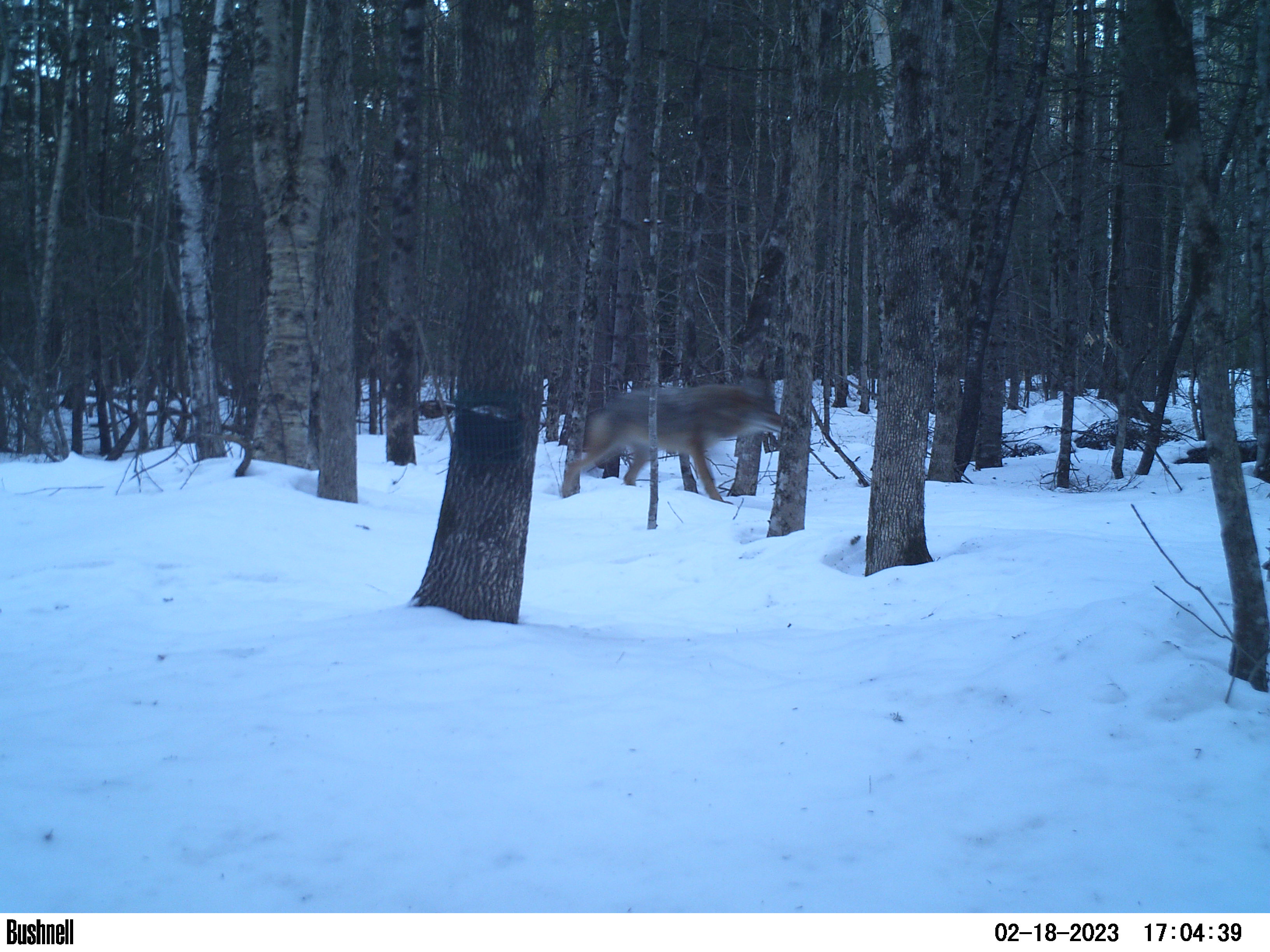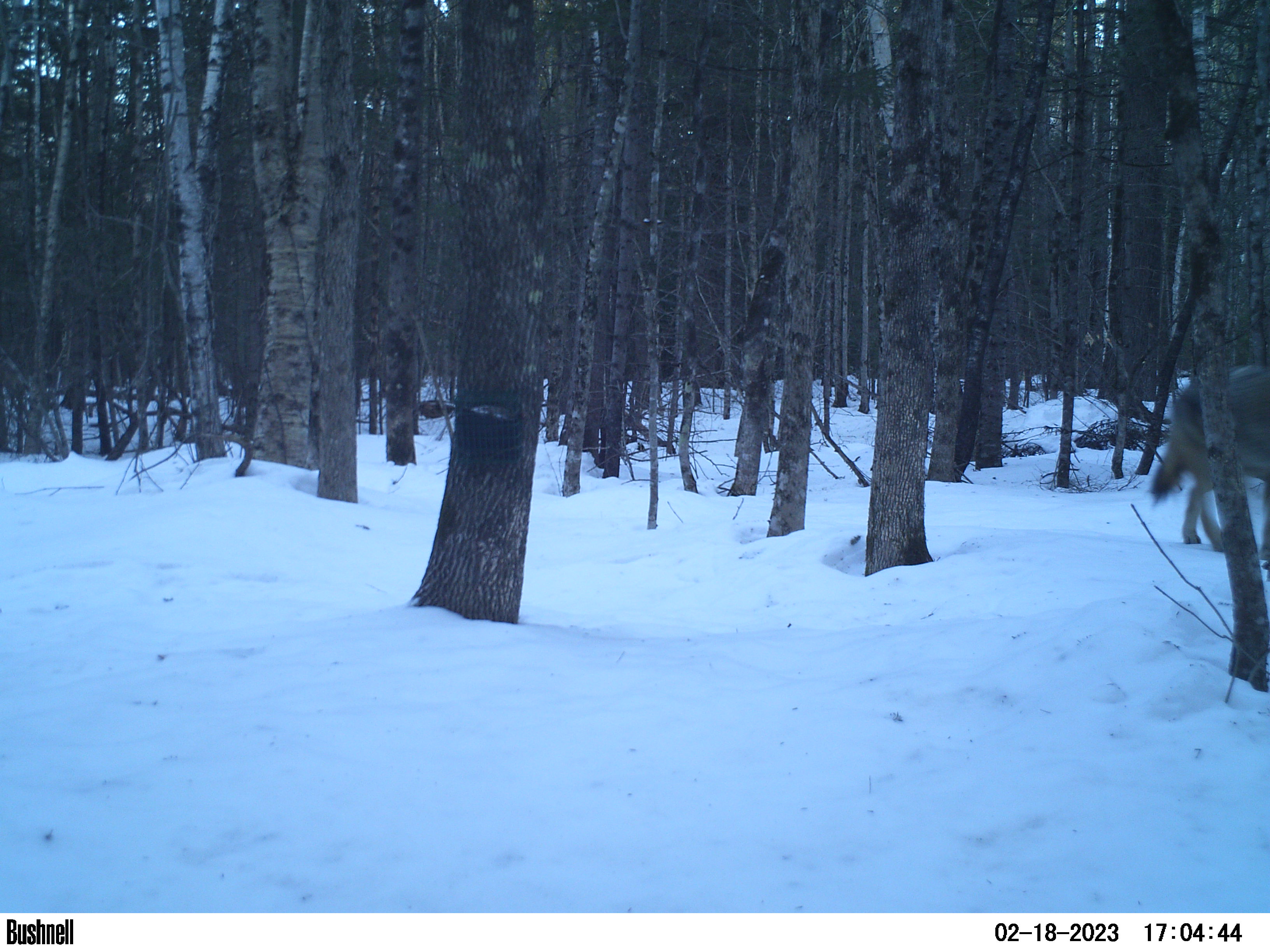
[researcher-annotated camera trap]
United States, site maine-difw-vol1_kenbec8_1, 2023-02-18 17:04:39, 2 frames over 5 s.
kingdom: Animalia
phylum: Chordata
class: Mammalia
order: Carnivora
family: Canidae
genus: Canis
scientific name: Canis latrans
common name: coyote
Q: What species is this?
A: Coyote (Canis latrans).